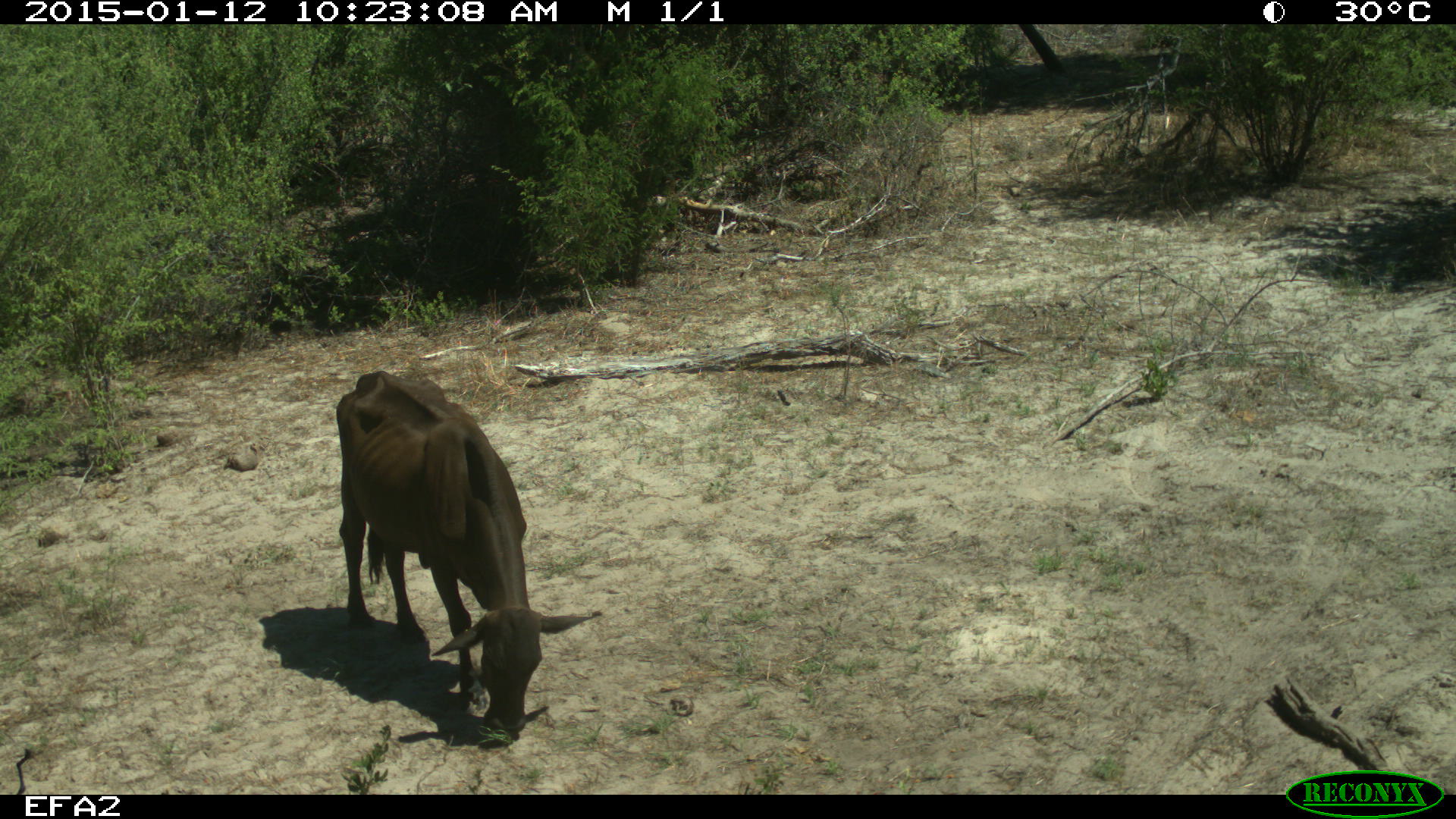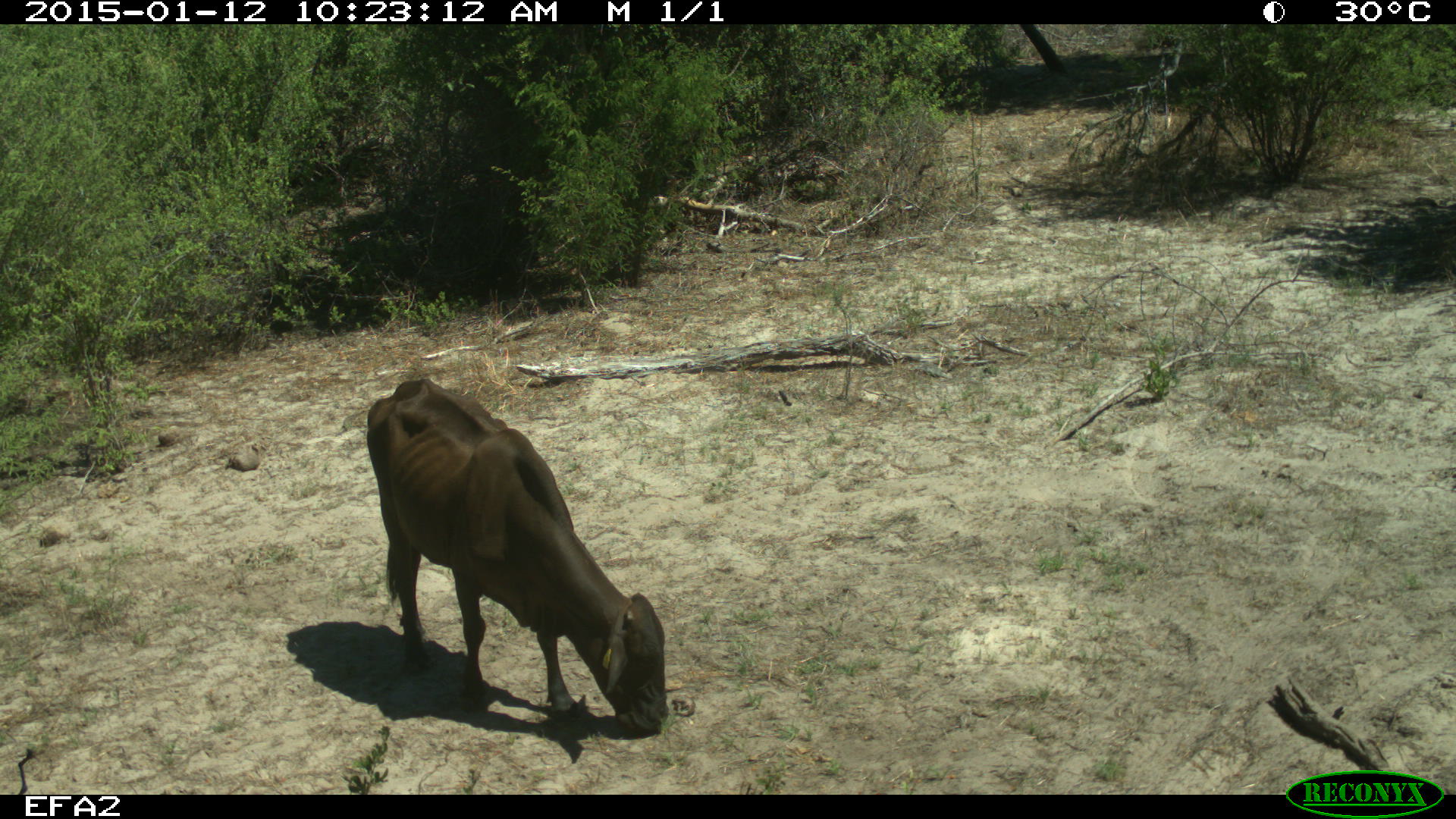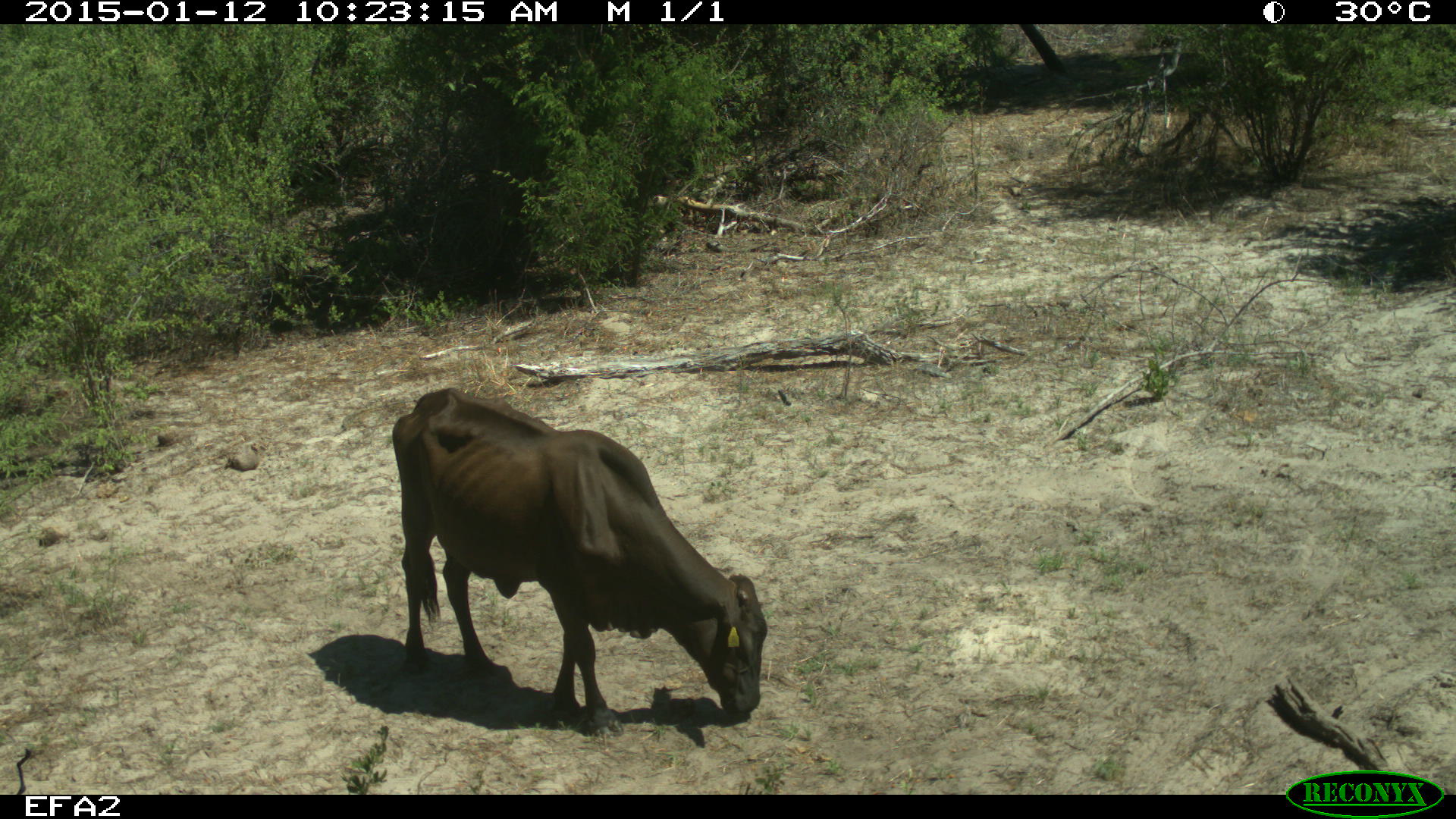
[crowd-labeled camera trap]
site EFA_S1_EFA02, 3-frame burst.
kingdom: Animalia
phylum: Chordata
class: Mammalia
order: Artiodactyla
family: Bovidae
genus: Bos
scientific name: Bos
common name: cattle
Cattle (Bos), count 1. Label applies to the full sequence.